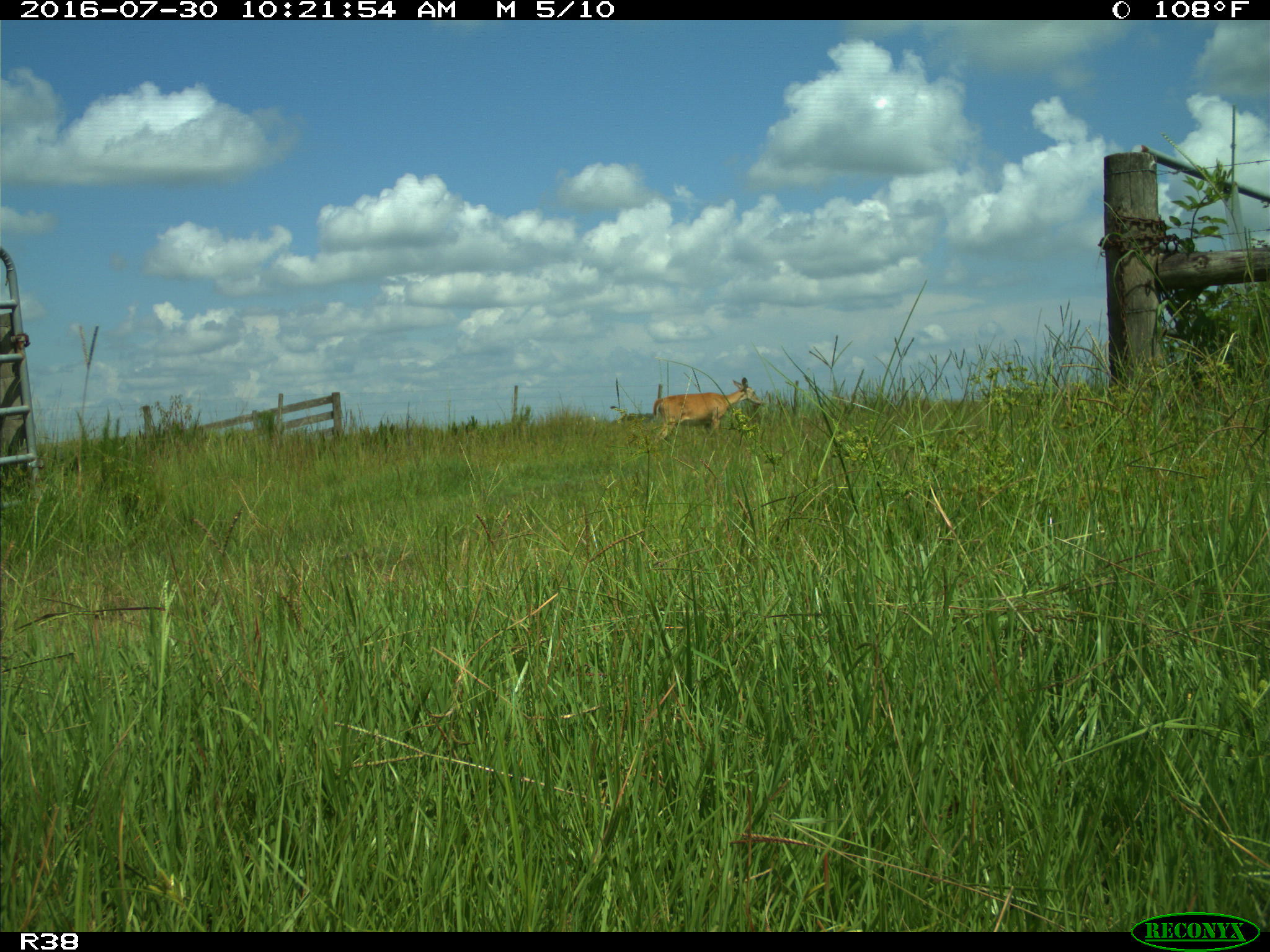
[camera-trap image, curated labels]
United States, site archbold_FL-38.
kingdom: Animalia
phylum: Chordata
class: Mammalia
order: Artiodactyla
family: Cervidae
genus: Odocoileus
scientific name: Odocoileus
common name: deer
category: unidentified deer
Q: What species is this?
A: Unidentified deer (deer) (Odocoileus).